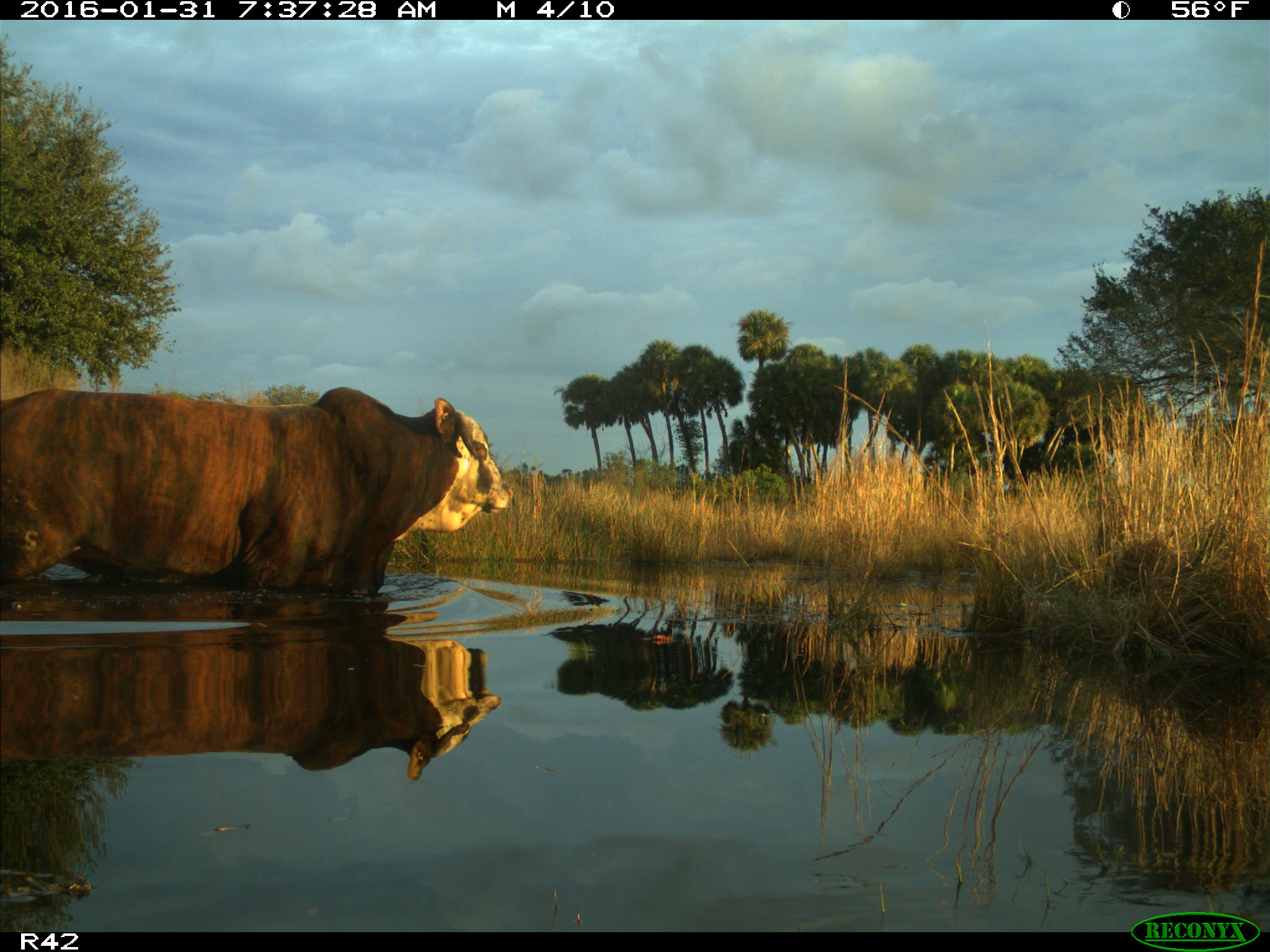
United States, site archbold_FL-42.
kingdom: Animalia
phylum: Chordata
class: Mammalia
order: Artiodactyla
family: Bovidae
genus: Bos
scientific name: Bos taurus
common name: domestic cow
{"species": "Bos taurus (domestic cow)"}